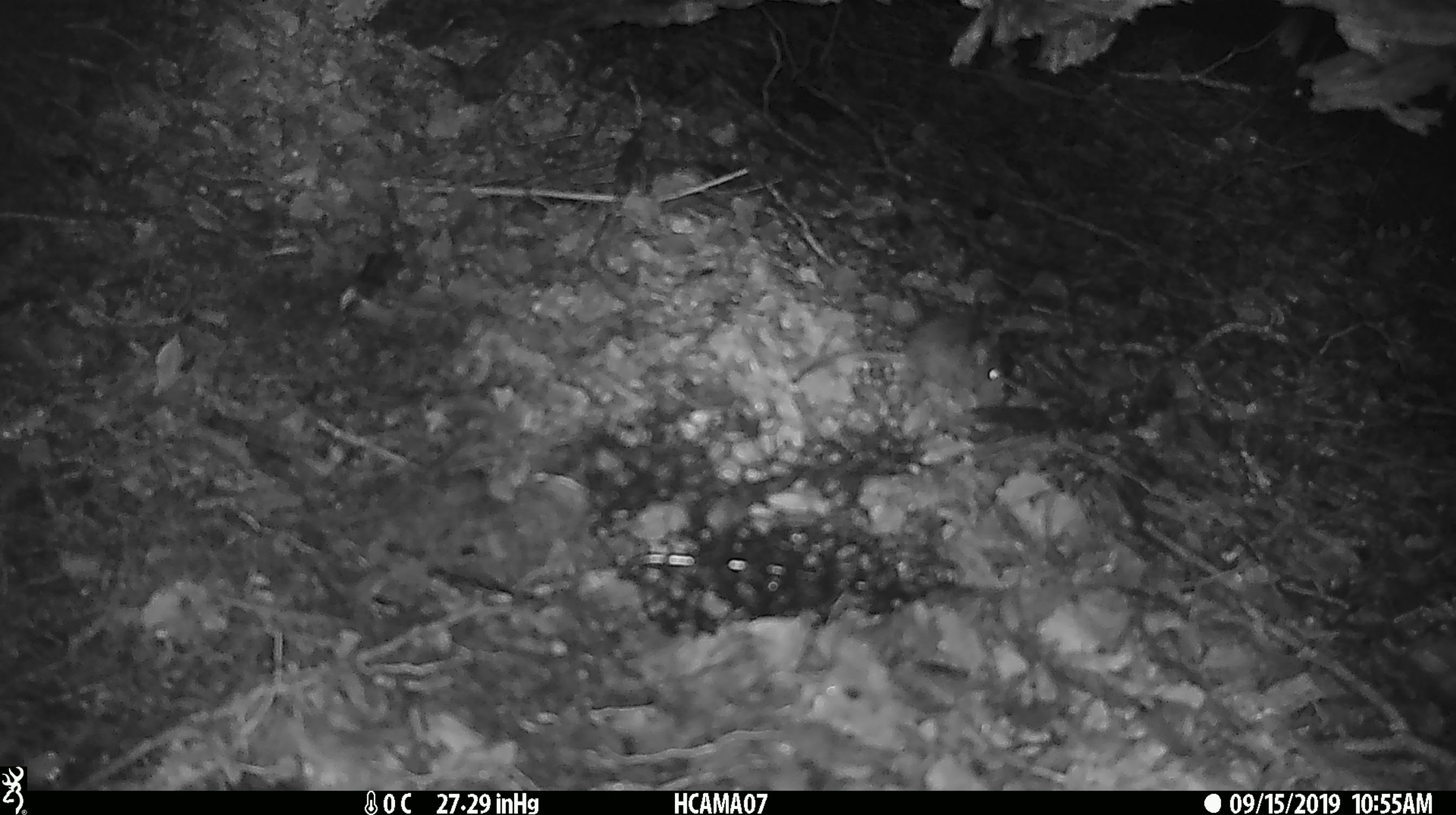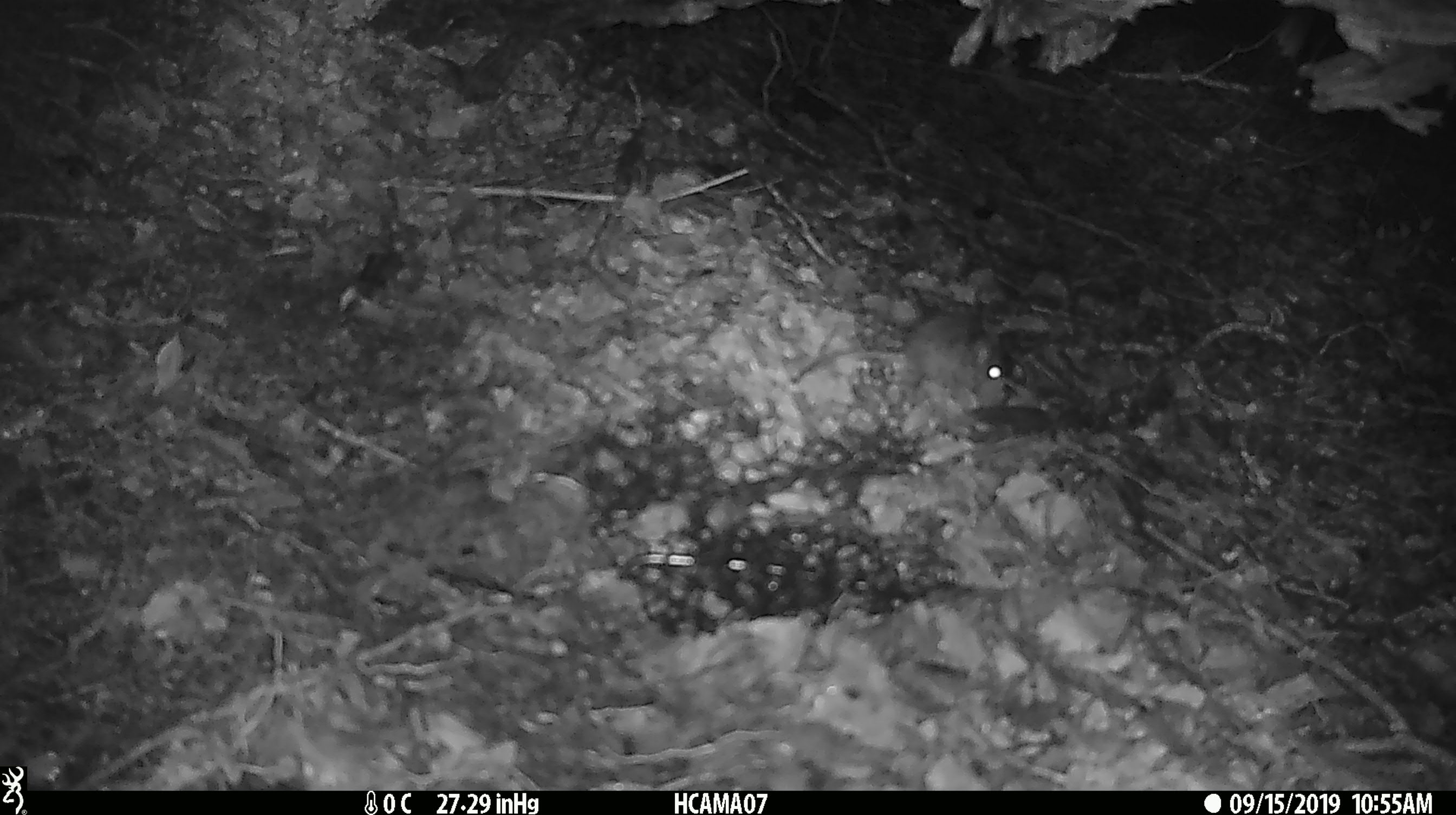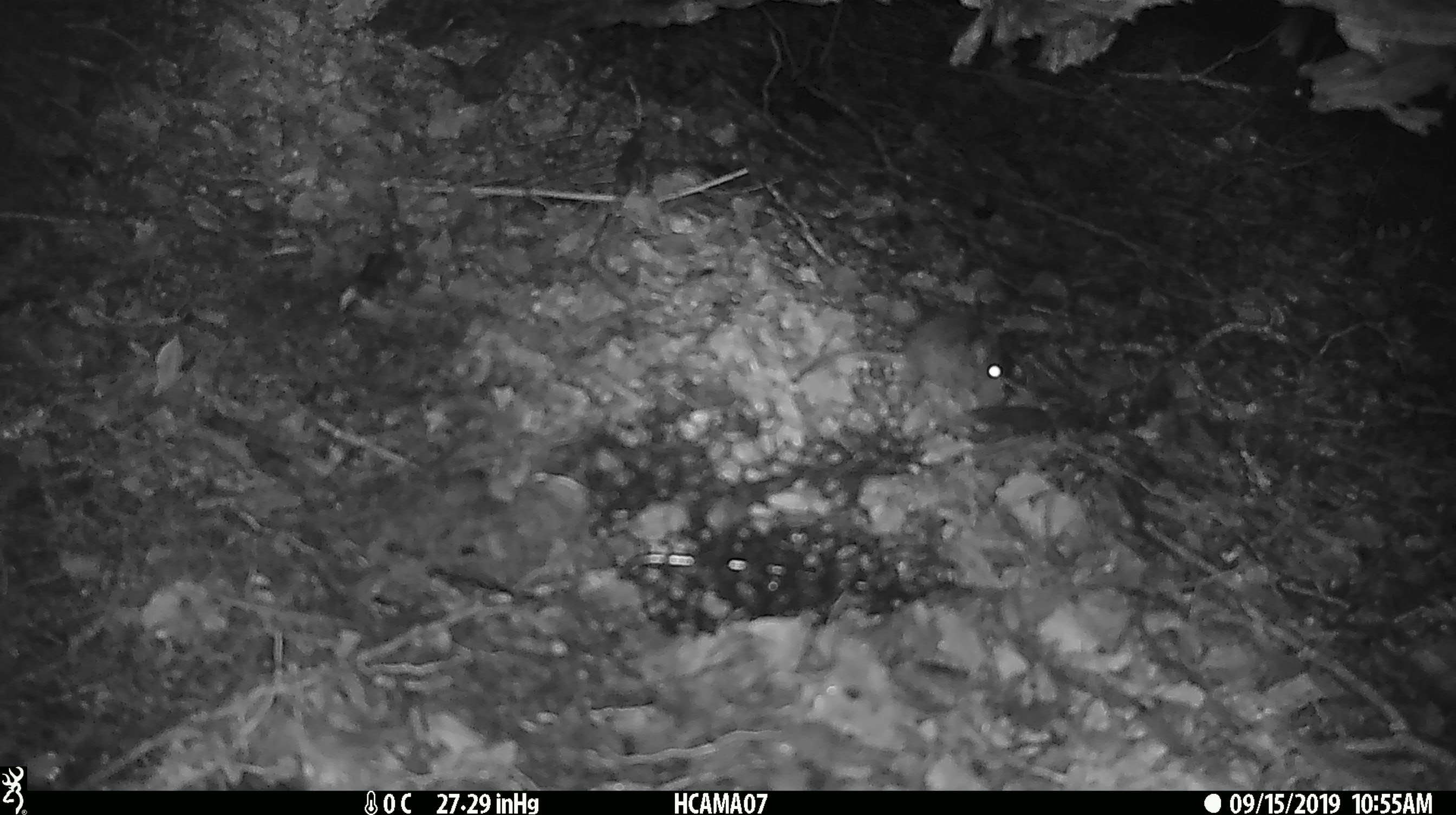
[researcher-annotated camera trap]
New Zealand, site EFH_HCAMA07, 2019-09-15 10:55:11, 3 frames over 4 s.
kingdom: Animalia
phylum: Chordata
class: Mammalia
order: Rodentia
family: Muridae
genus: Mus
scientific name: Mus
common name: mouse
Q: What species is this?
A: Mouse (Mus).